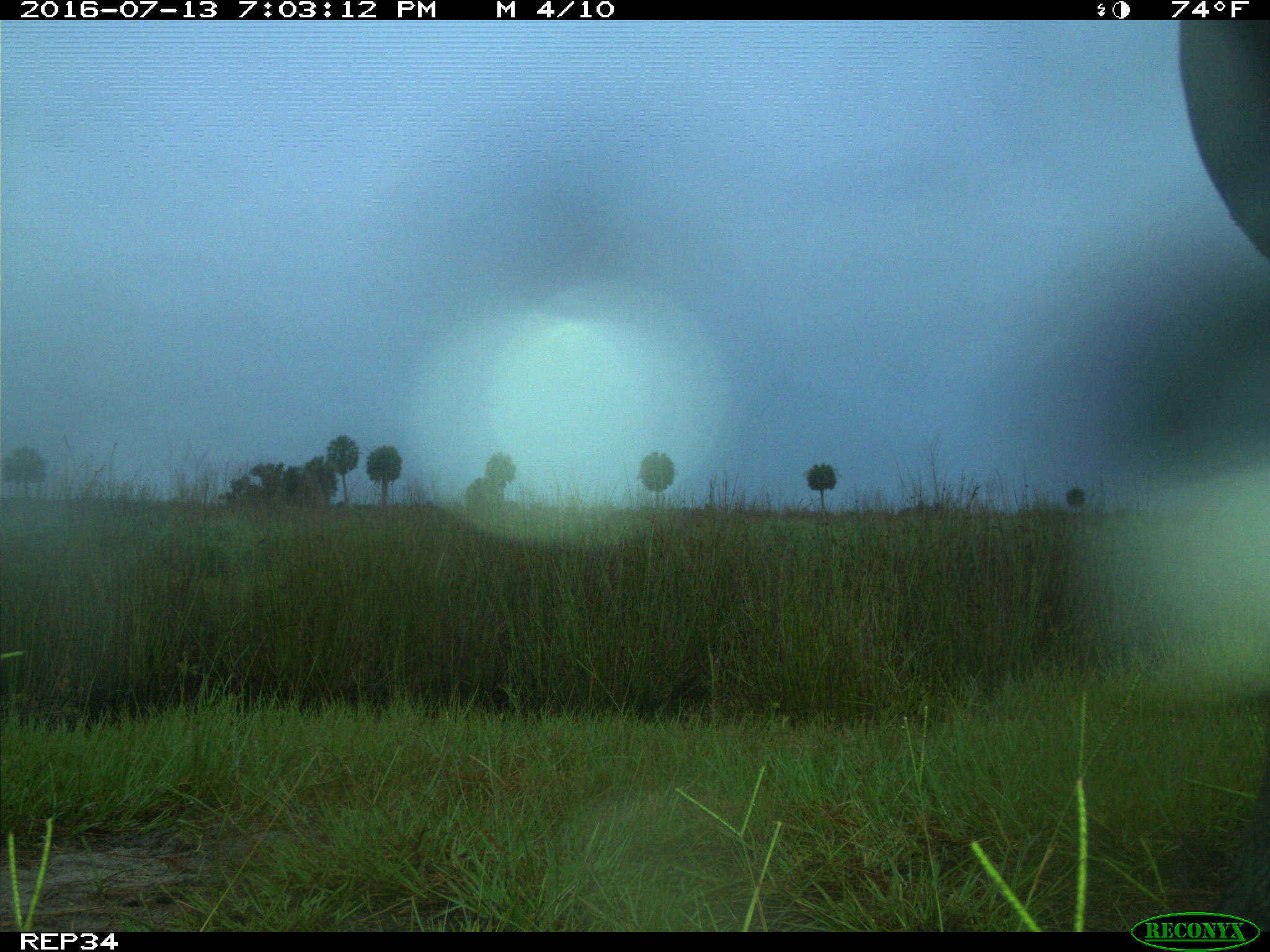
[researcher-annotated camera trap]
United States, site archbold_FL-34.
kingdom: Animalia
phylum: Chordata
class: Mammalia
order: Artiodactyla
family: Bovidae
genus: Bos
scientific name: Bos taurus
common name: domestic cow